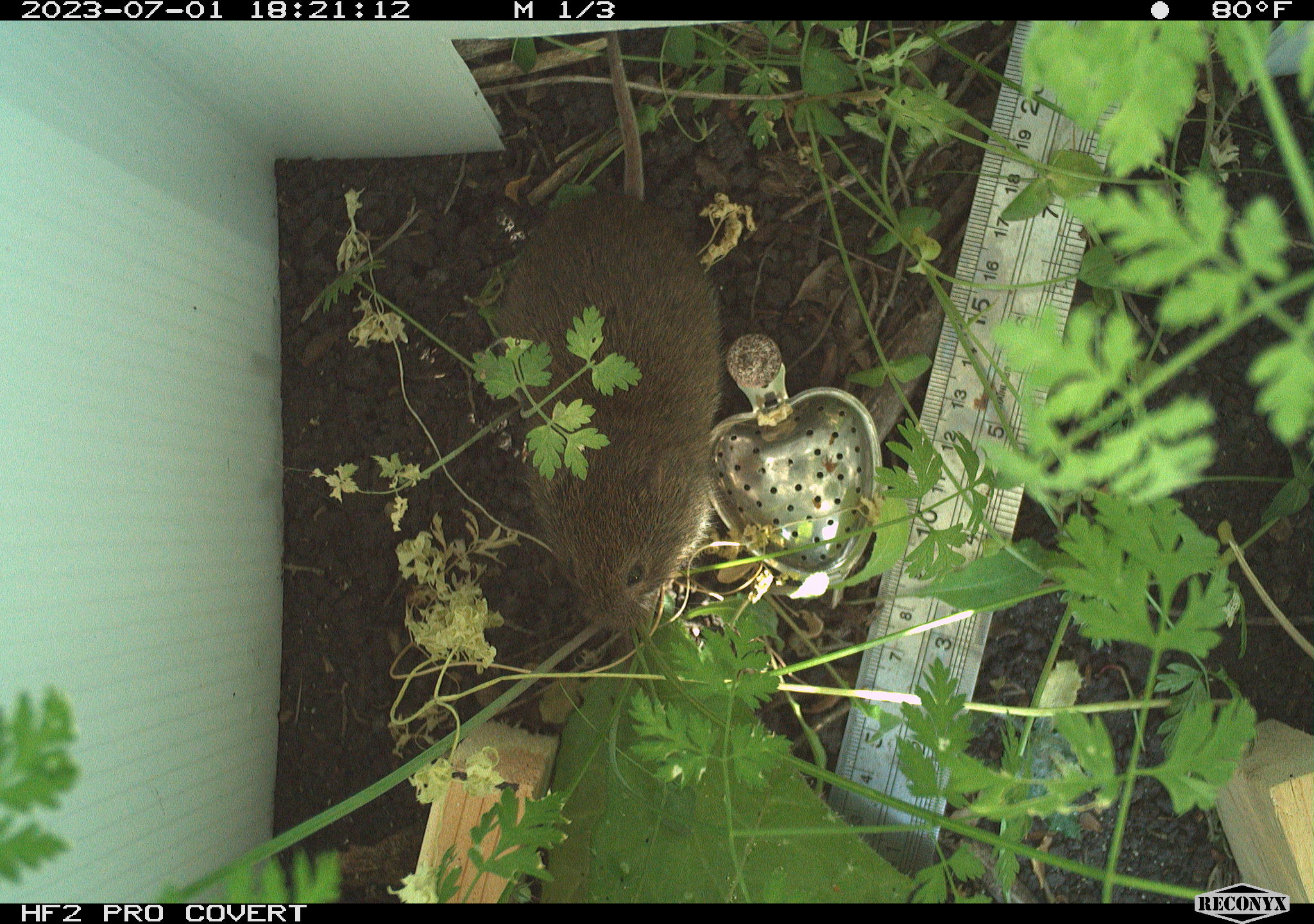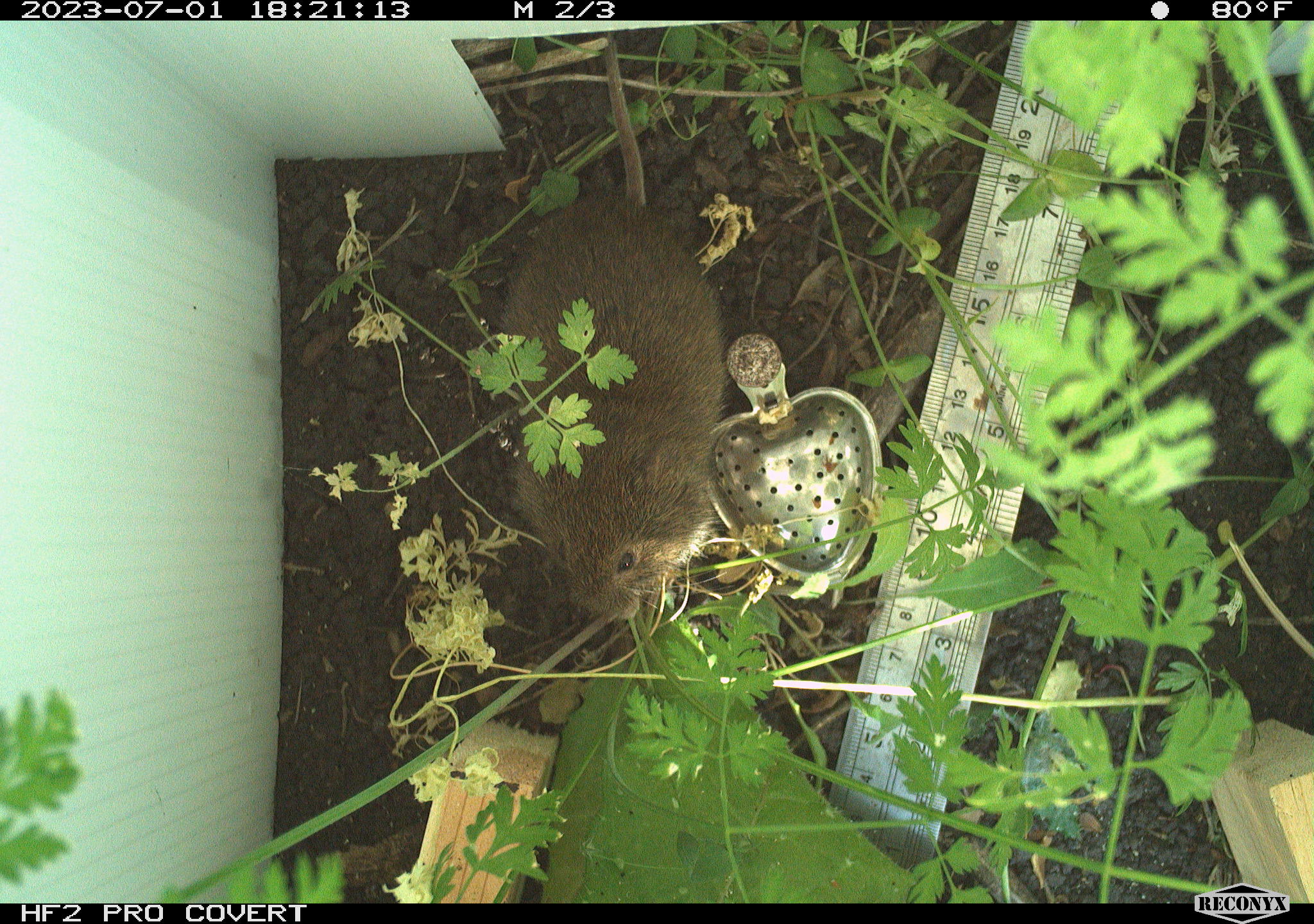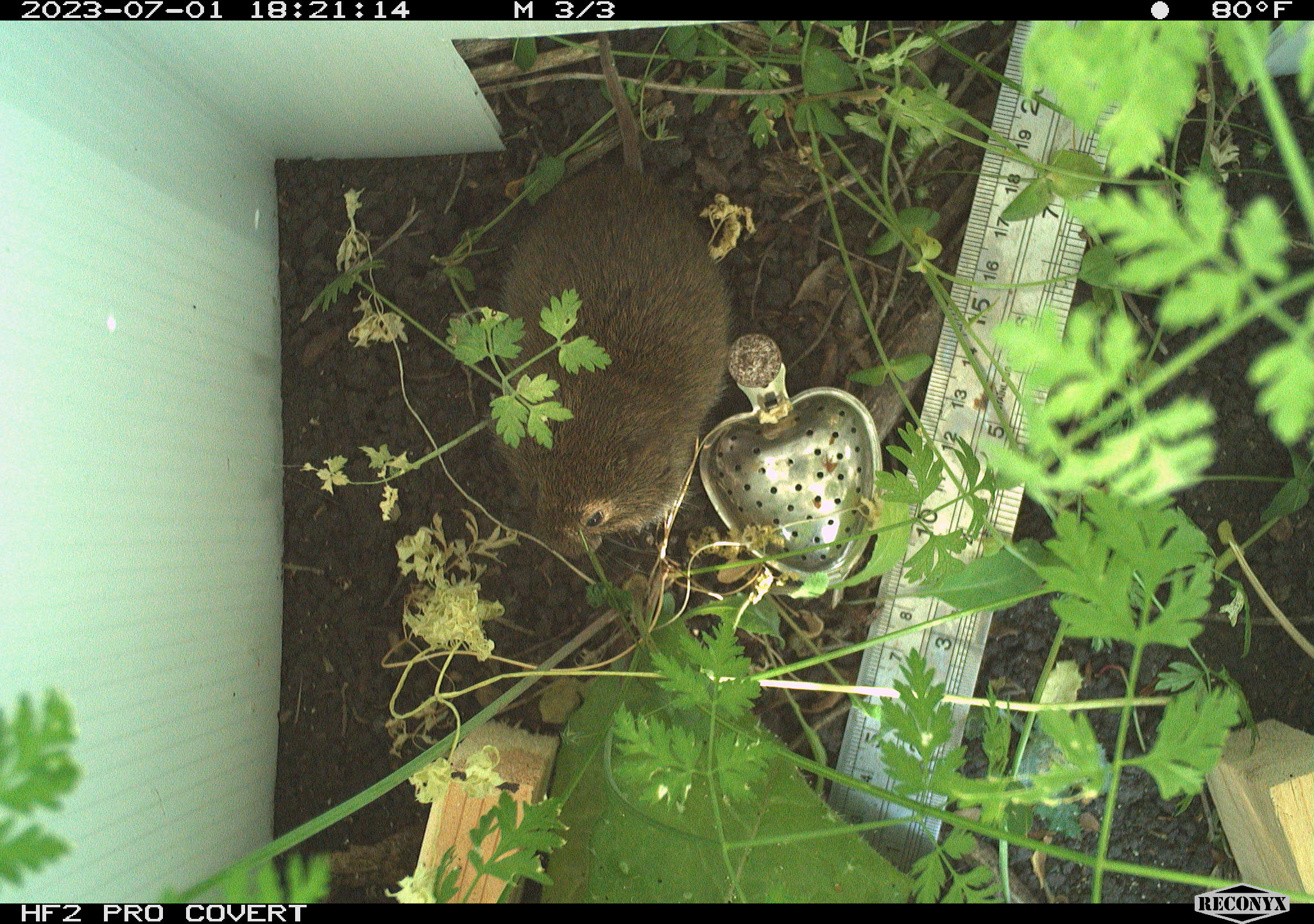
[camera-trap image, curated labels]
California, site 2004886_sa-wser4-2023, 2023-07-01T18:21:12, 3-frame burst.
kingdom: Animalia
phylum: Chordata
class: Mammalia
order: Rodentia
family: Cricetidae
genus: Microtus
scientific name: Microtus californicus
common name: california vole